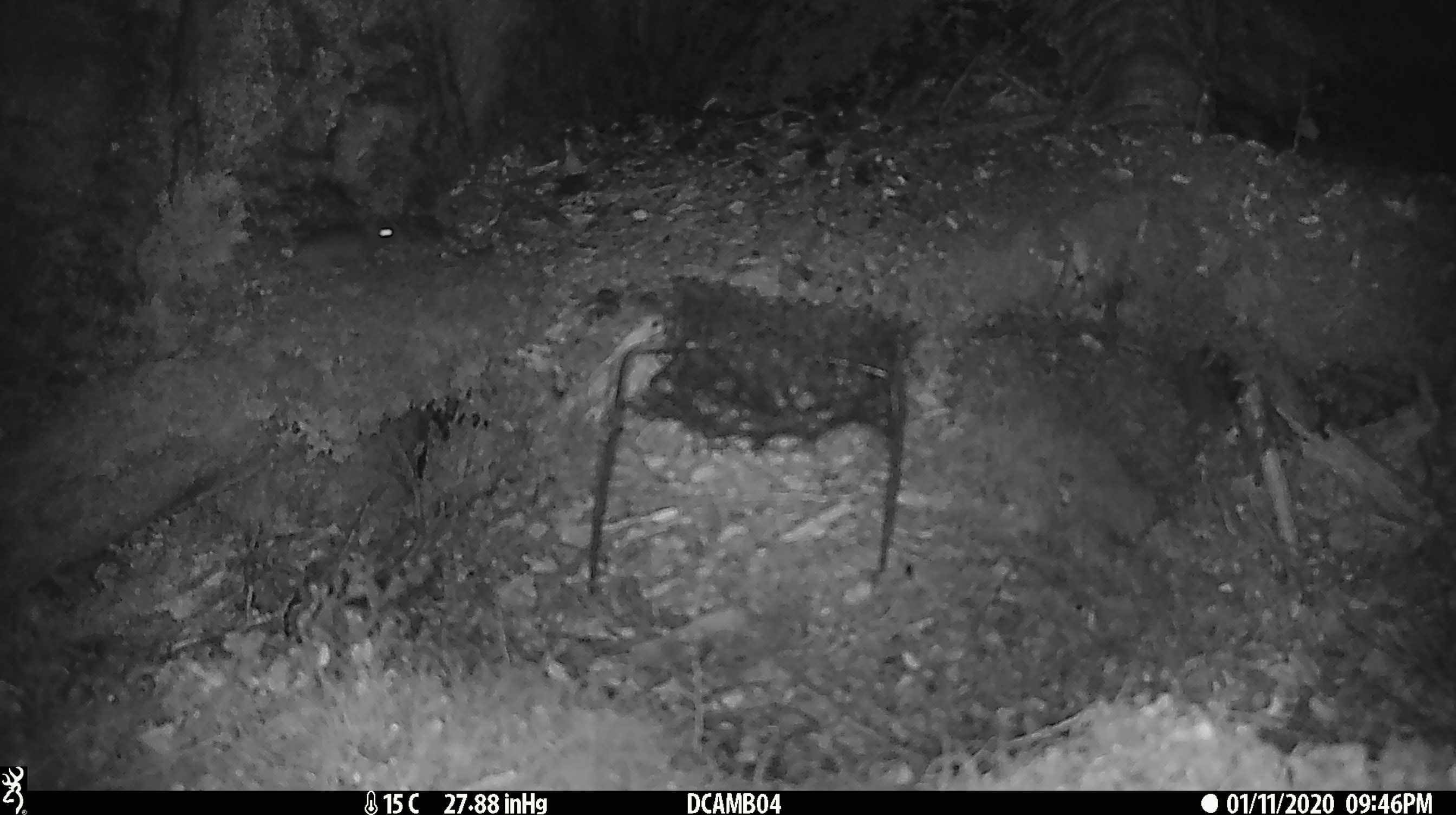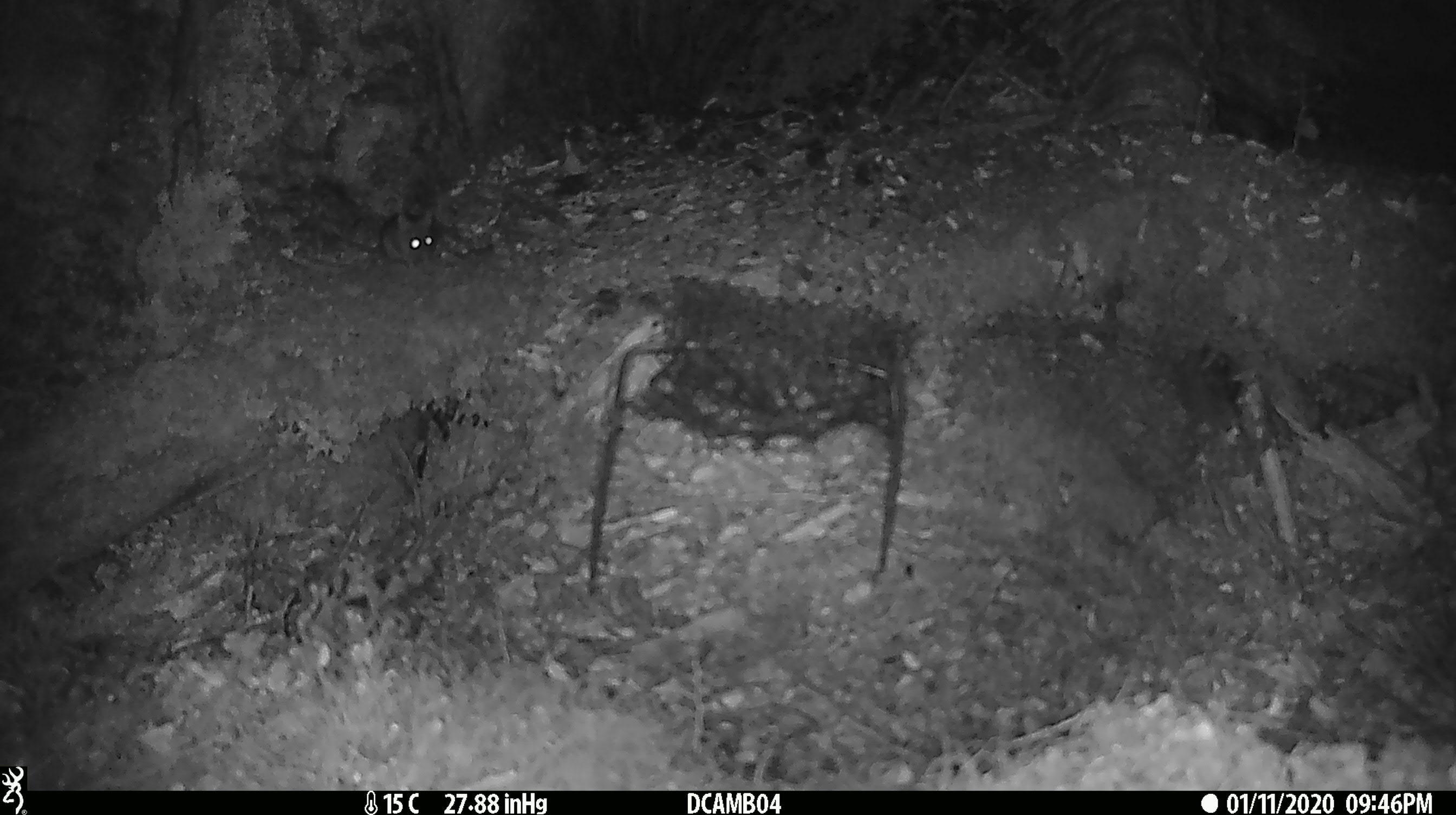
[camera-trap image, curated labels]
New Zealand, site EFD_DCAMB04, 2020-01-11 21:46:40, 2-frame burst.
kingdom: Animalia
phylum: Chordata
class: Mammalia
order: Rodentia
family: Muridae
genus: Mus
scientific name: Mus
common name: mouse